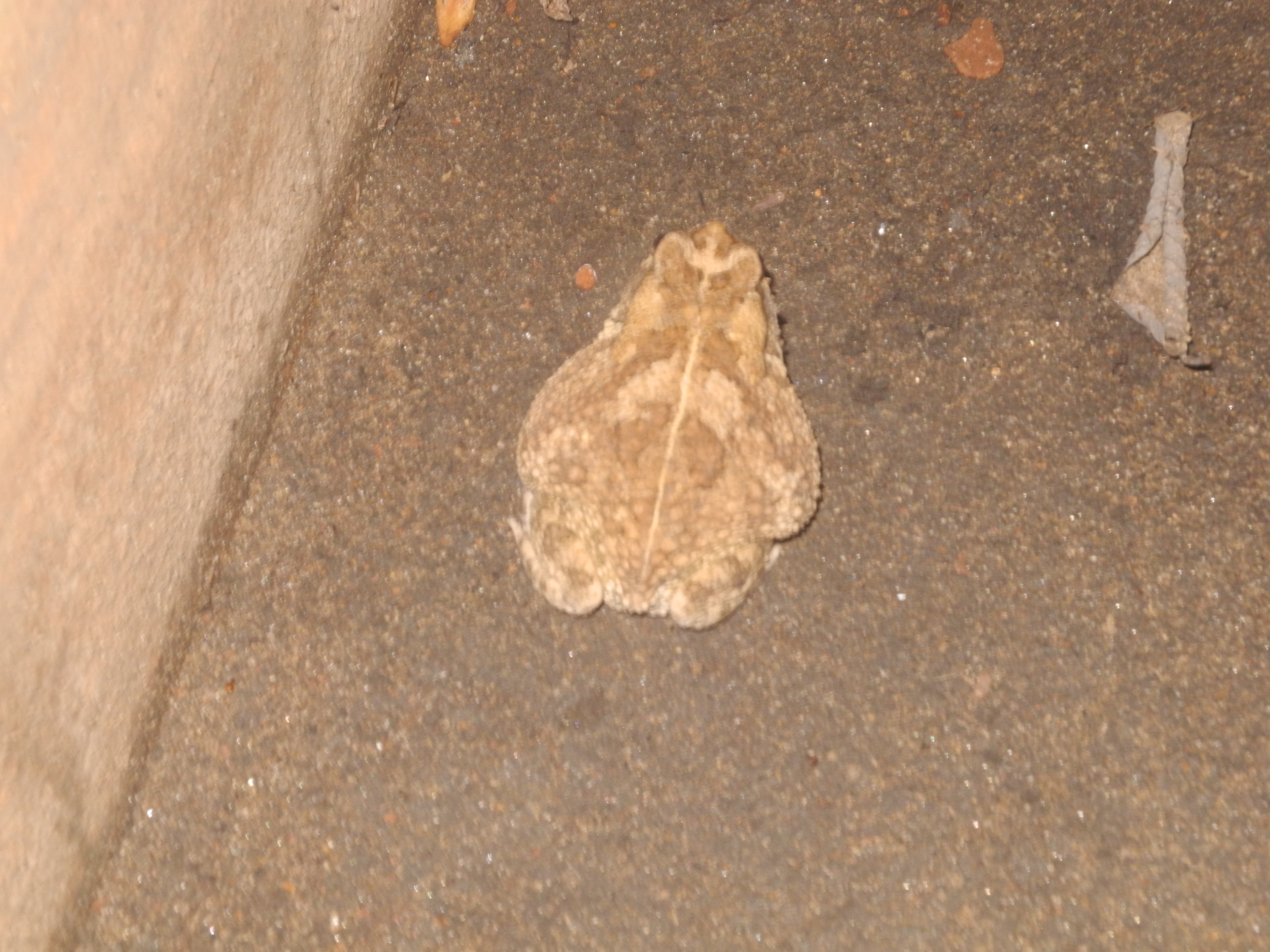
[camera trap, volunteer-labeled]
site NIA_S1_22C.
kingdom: Animalia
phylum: Chordata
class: Reptilia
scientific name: Reptilia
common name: reptile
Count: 1.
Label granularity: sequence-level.